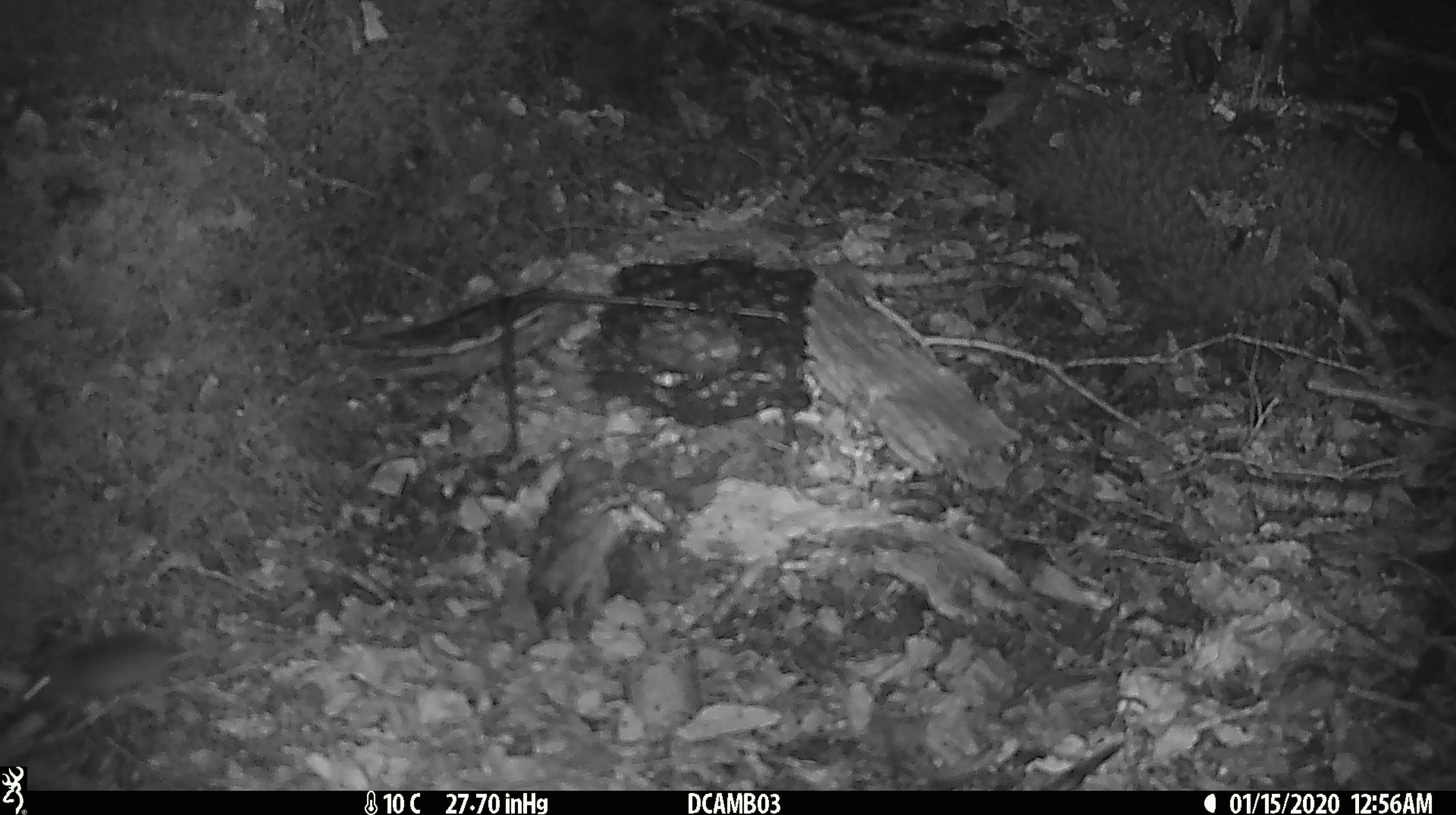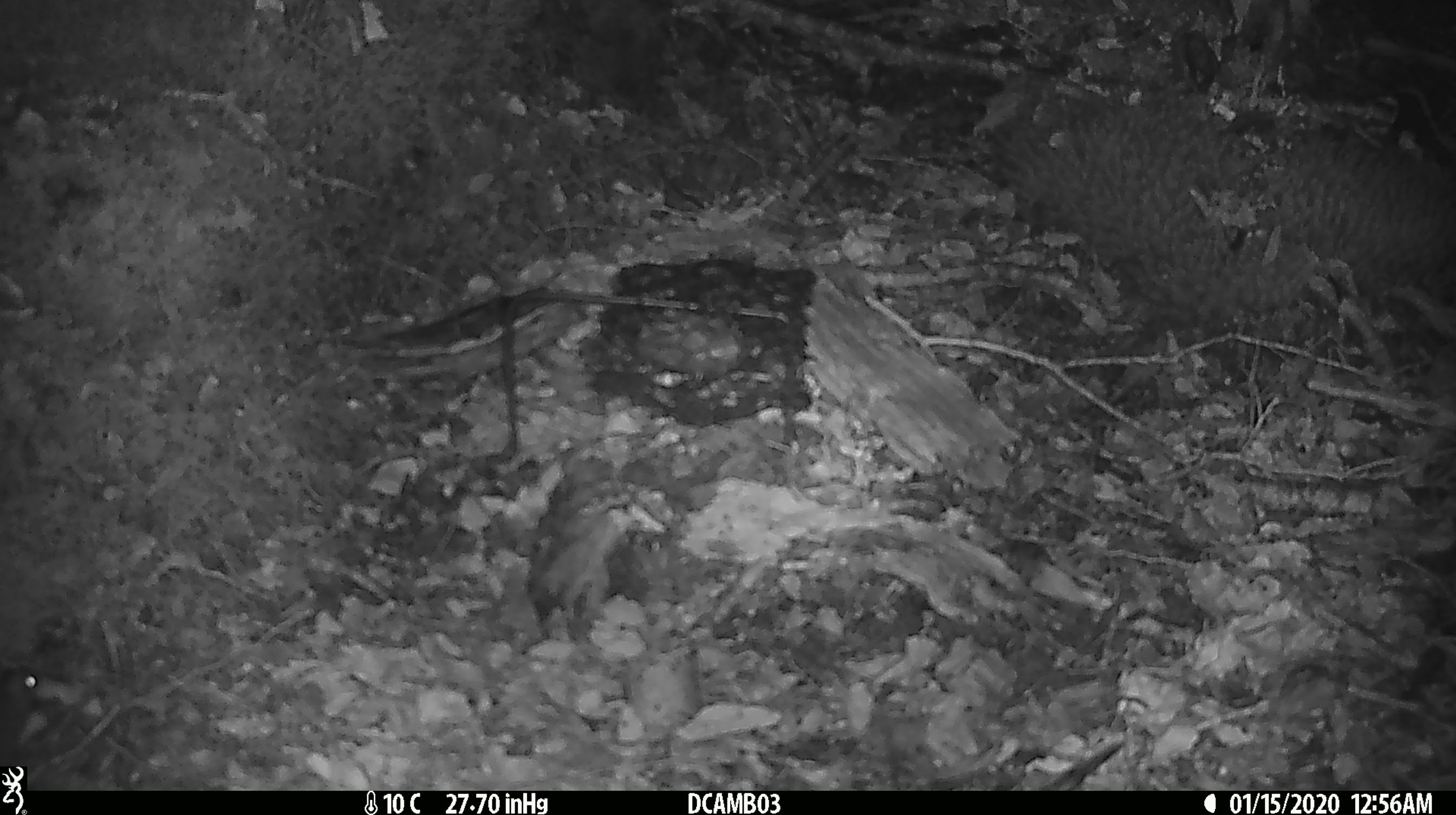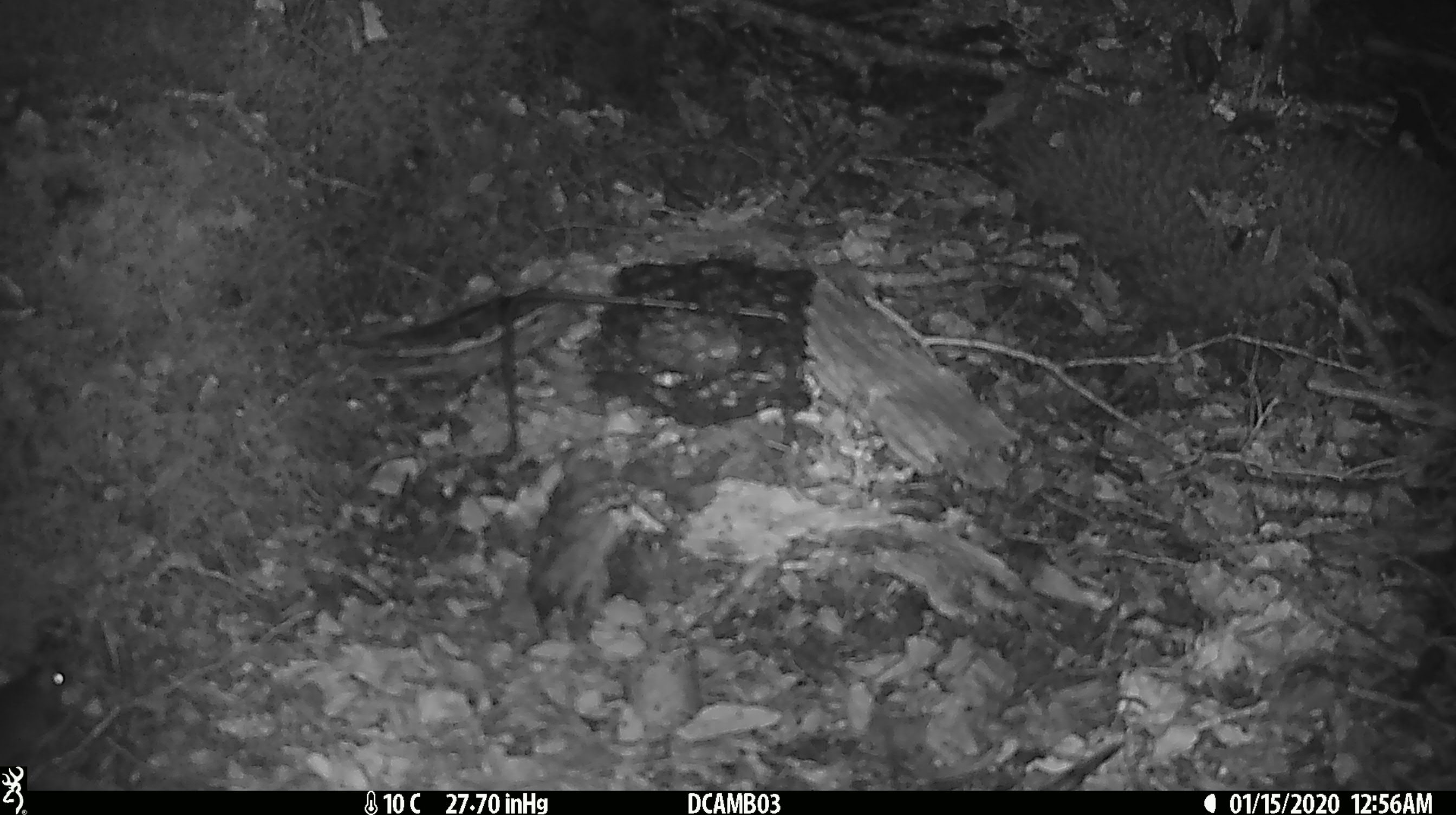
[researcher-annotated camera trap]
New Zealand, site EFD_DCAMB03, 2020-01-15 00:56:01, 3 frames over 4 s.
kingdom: Animalia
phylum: Chordata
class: Mammalia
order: Rodentia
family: Muridae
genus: Mus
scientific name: Mus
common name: mouse